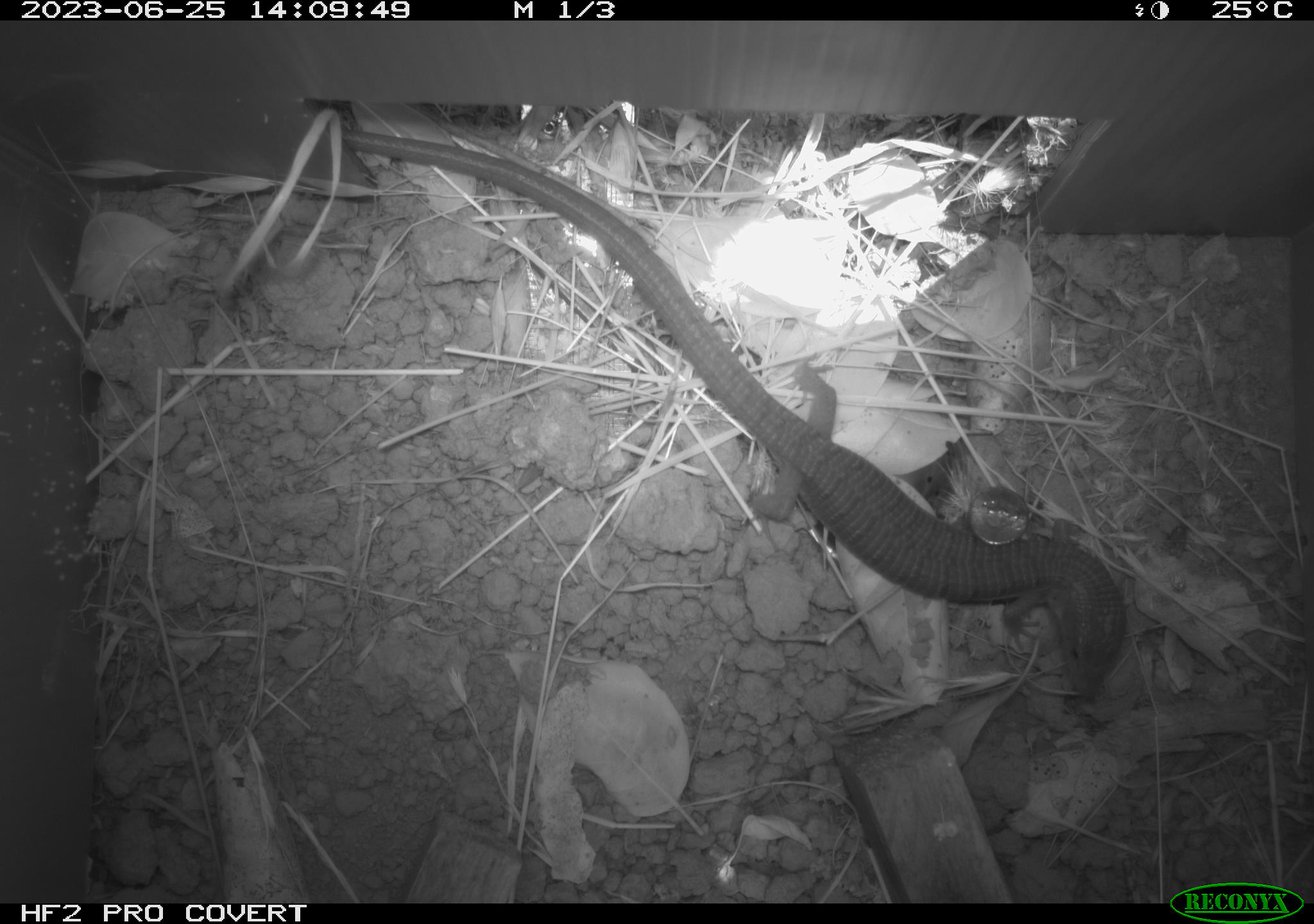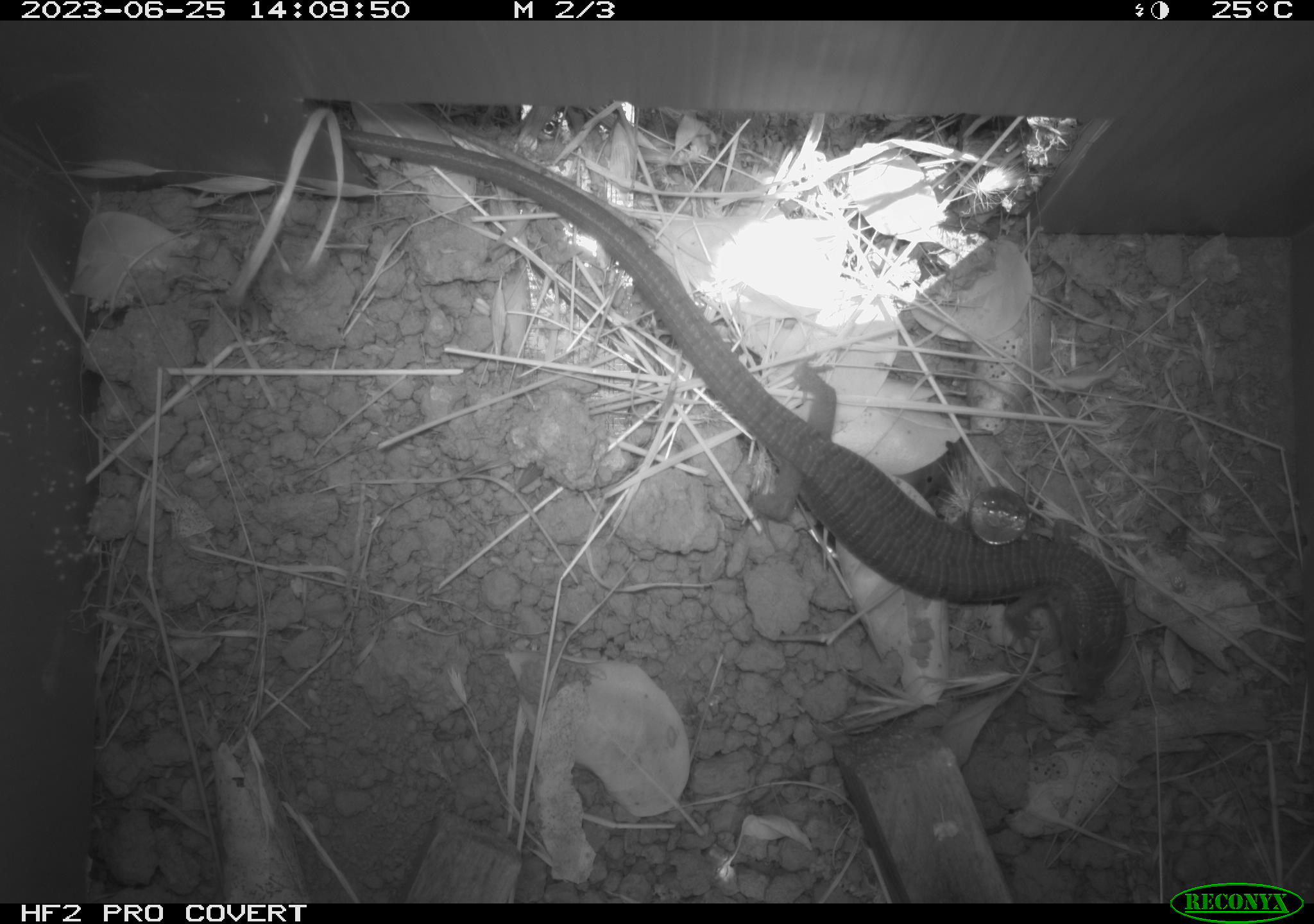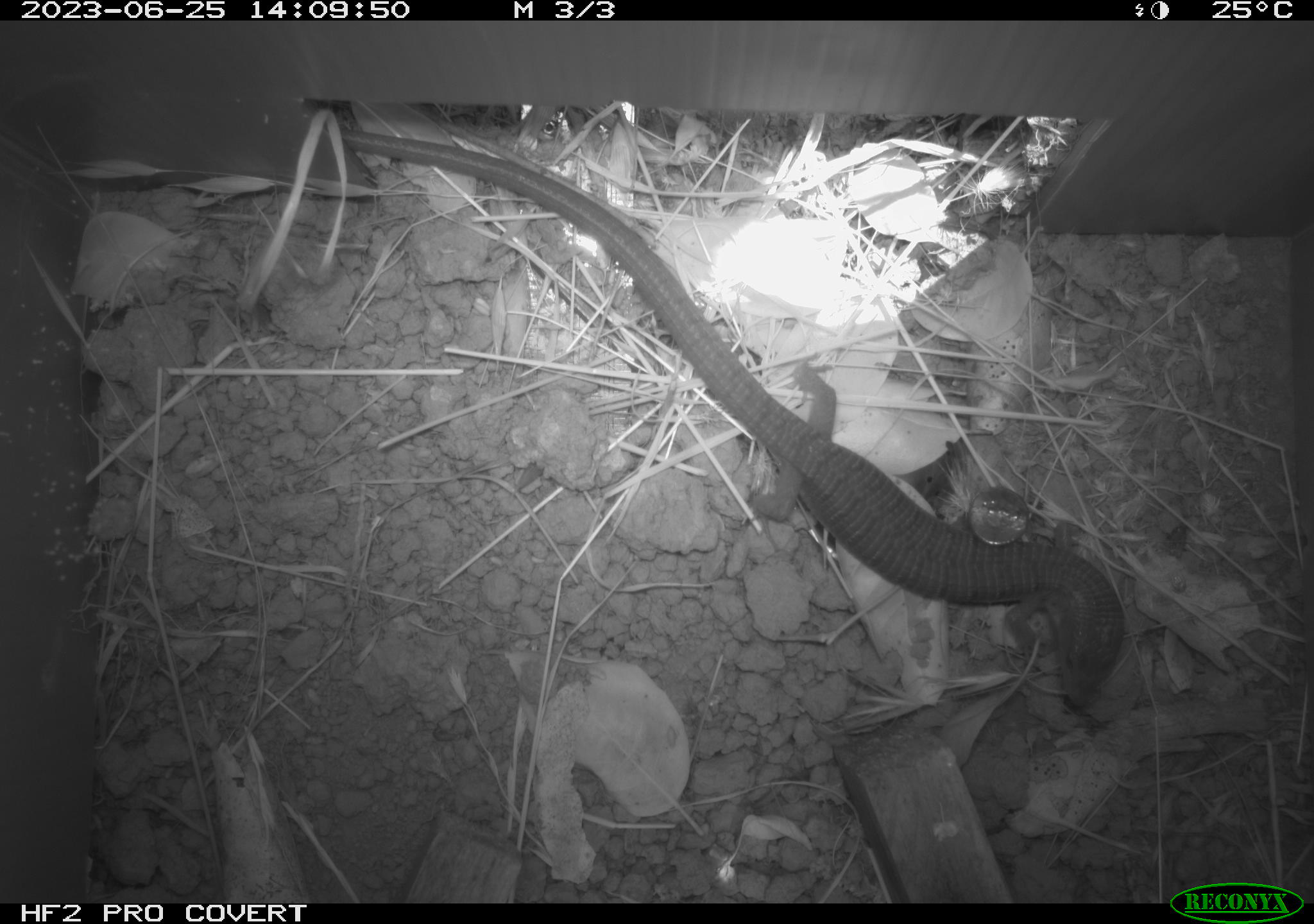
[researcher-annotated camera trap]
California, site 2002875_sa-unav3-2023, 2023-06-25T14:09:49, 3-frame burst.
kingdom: Animalia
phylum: Chordata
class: Reptilia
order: Squamata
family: Anguidae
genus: Elgaria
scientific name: Elgaria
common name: alligator lizards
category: elgaria species